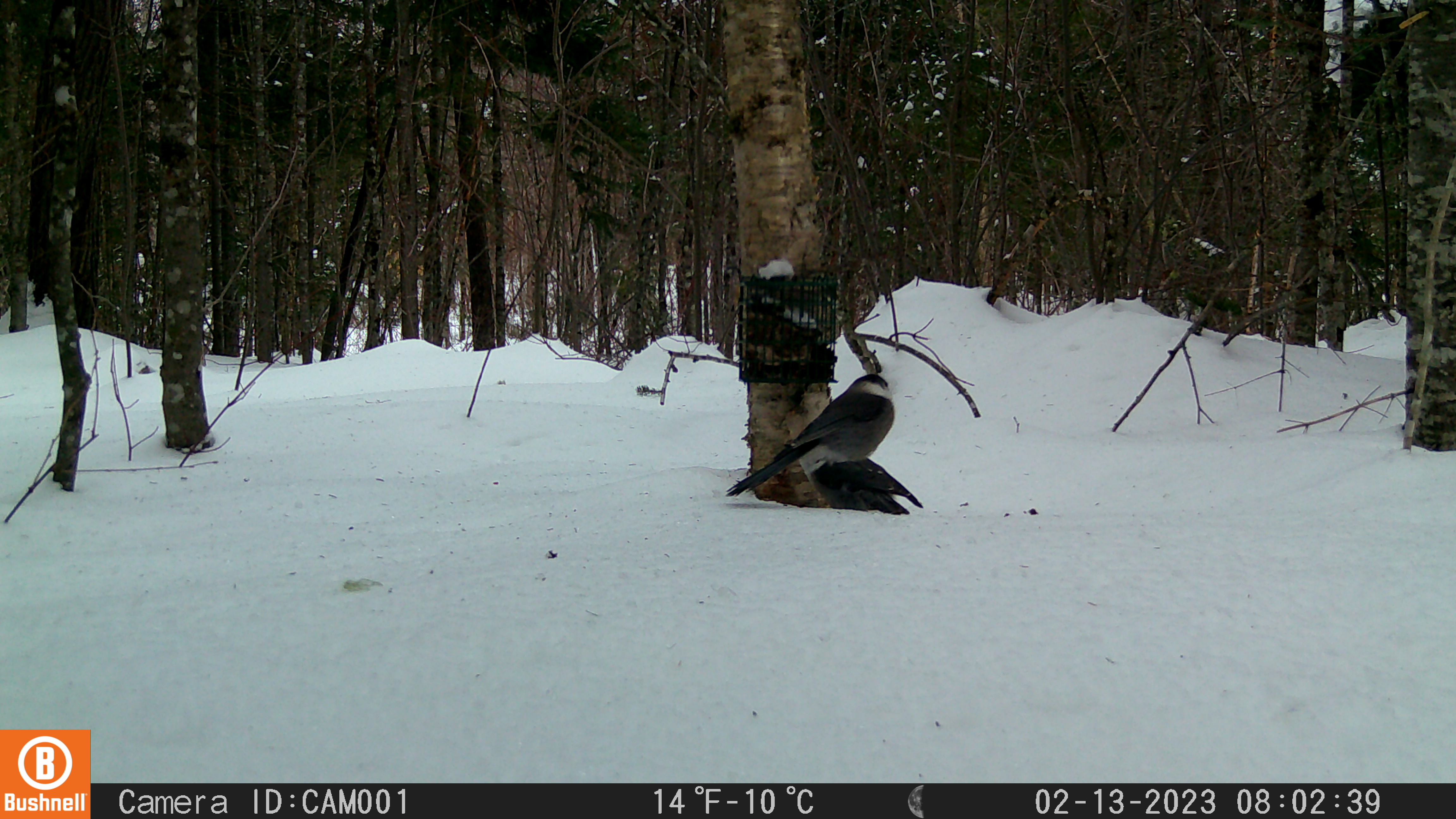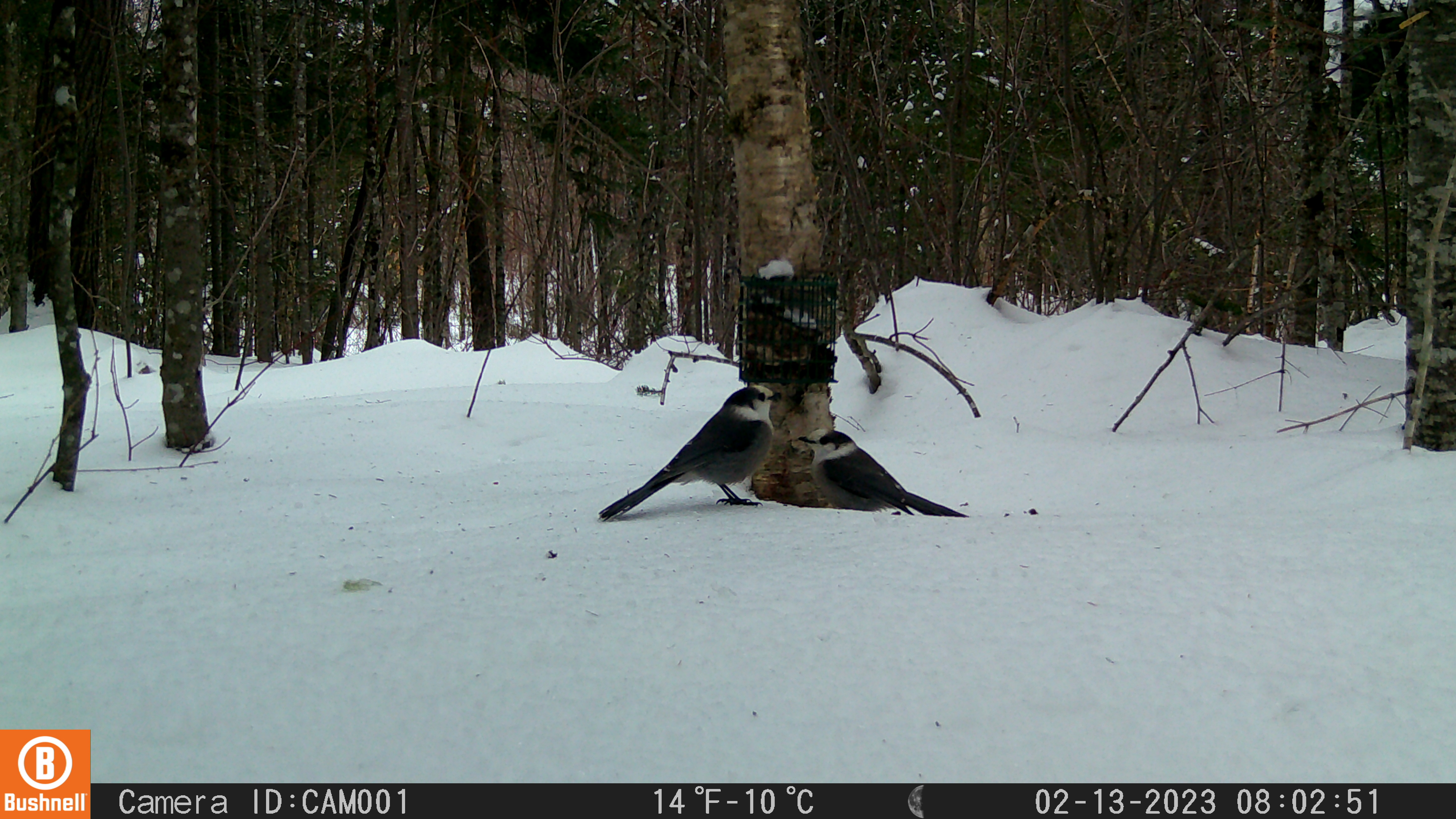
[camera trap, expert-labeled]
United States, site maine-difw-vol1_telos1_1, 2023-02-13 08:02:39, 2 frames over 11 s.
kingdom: Animalia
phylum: Chordata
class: Aves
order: Passeriformes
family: Corvidae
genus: Perisoreus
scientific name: Perisoreus canadensis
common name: canada jay